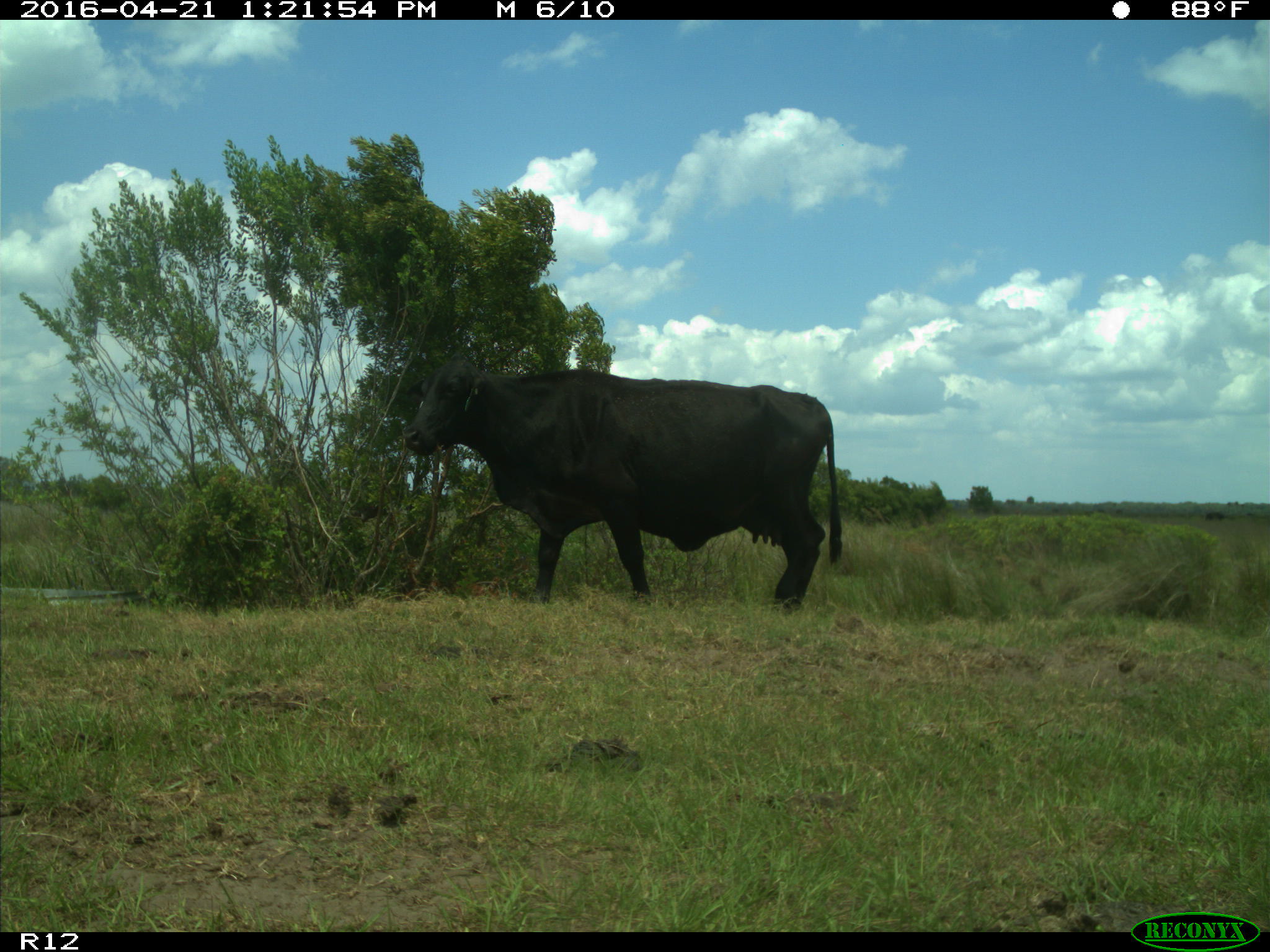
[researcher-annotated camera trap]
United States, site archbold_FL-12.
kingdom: Animalia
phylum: Chordata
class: Mammalia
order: Artiodactyla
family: Bovidae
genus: Bos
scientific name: Bos taurus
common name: domestic cow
Bos taurus (domestic cow).